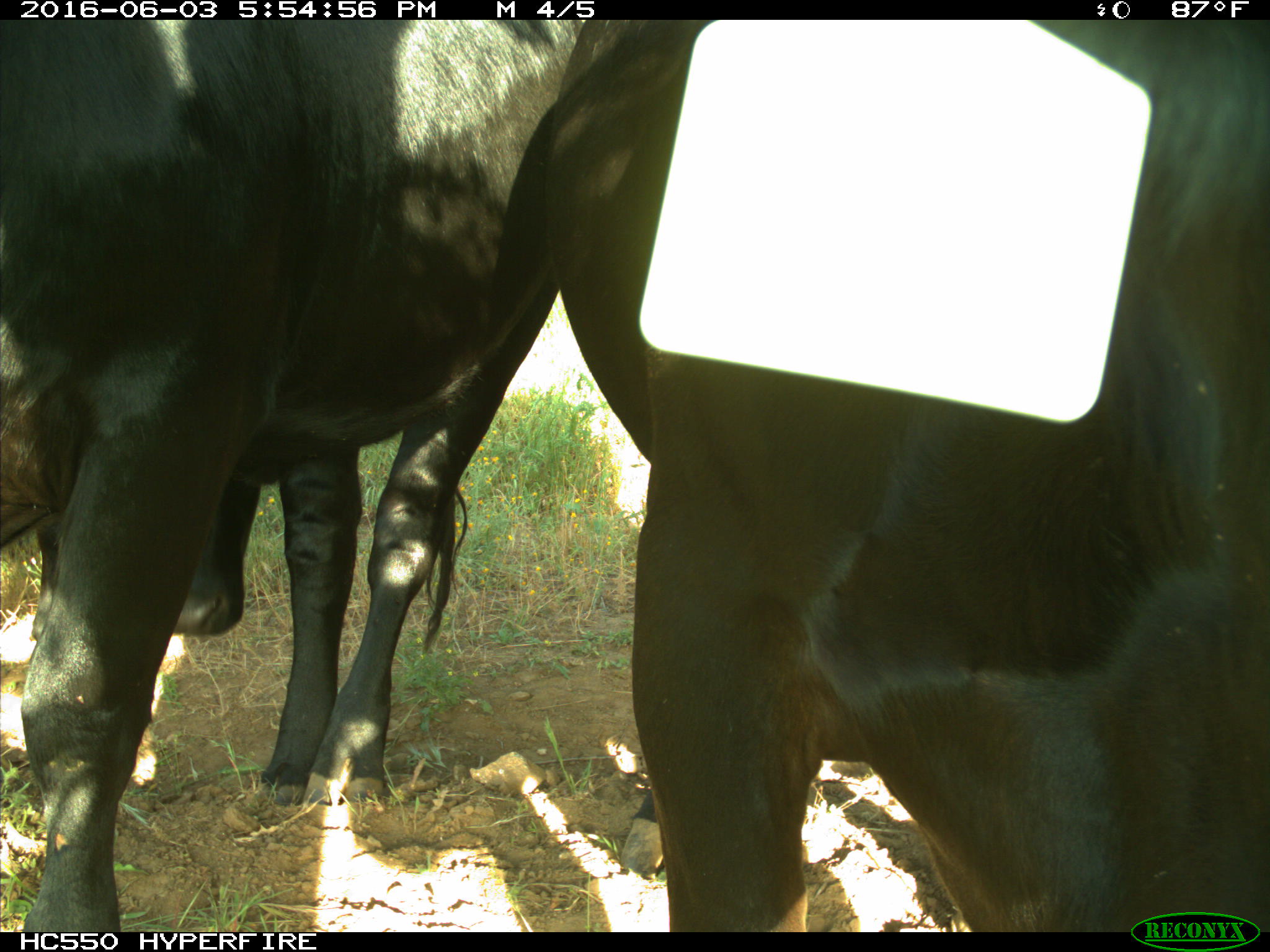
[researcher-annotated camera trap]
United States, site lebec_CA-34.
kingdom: Animalia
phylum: Chordata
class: Mammalia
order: Artiodactyla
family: Bovidae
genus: Bos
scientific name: Bos taurus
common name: domestic cow